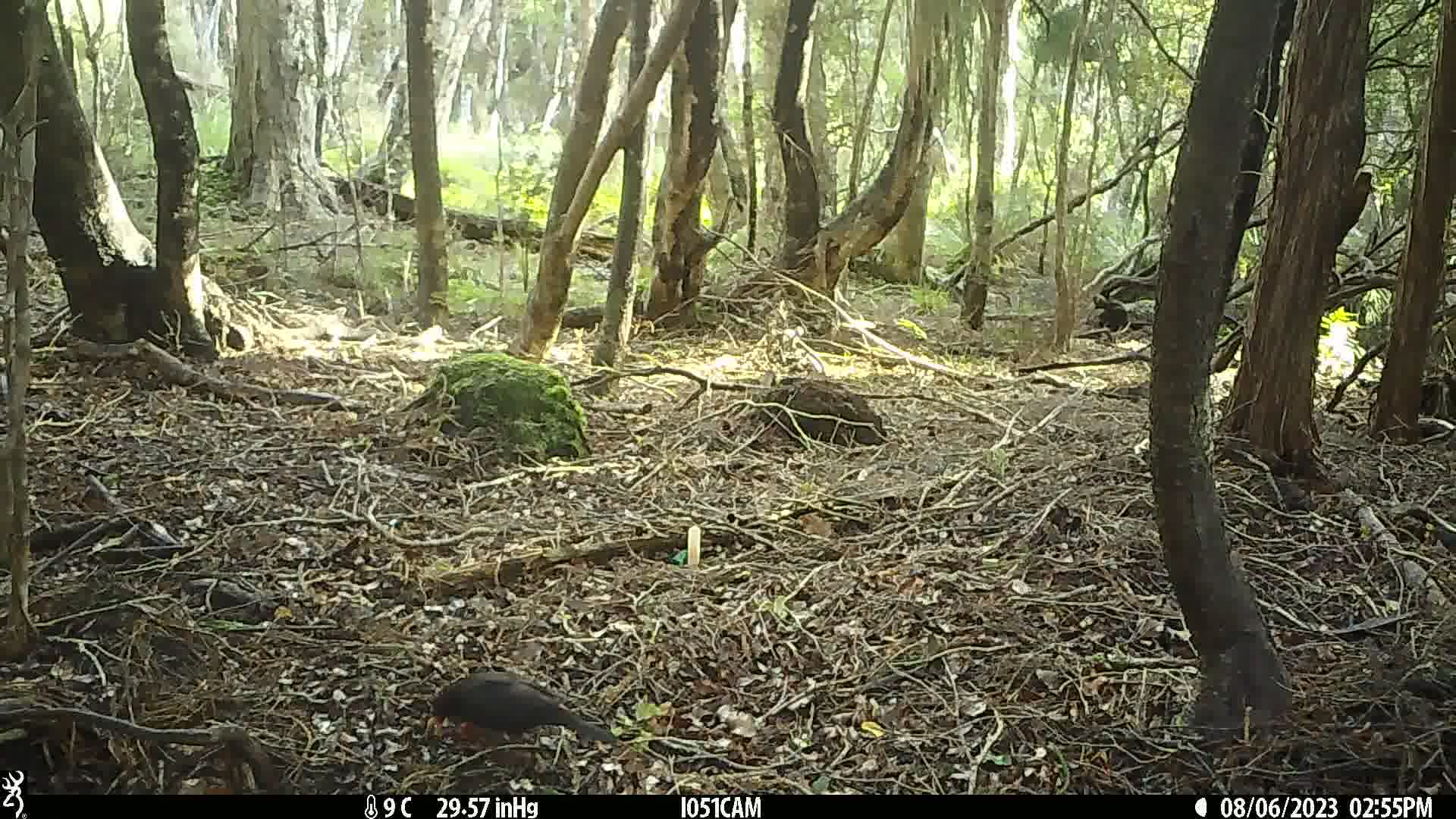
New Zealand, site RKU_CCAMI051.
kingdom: Animalia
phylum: Chordata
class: Aves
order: Passeriformes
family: Turdidae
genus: Turdus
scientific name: Turdus merula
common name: eurasian blackbird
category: blackbird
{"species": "blackbird (eurasian blackbird) (Turdus merula)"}